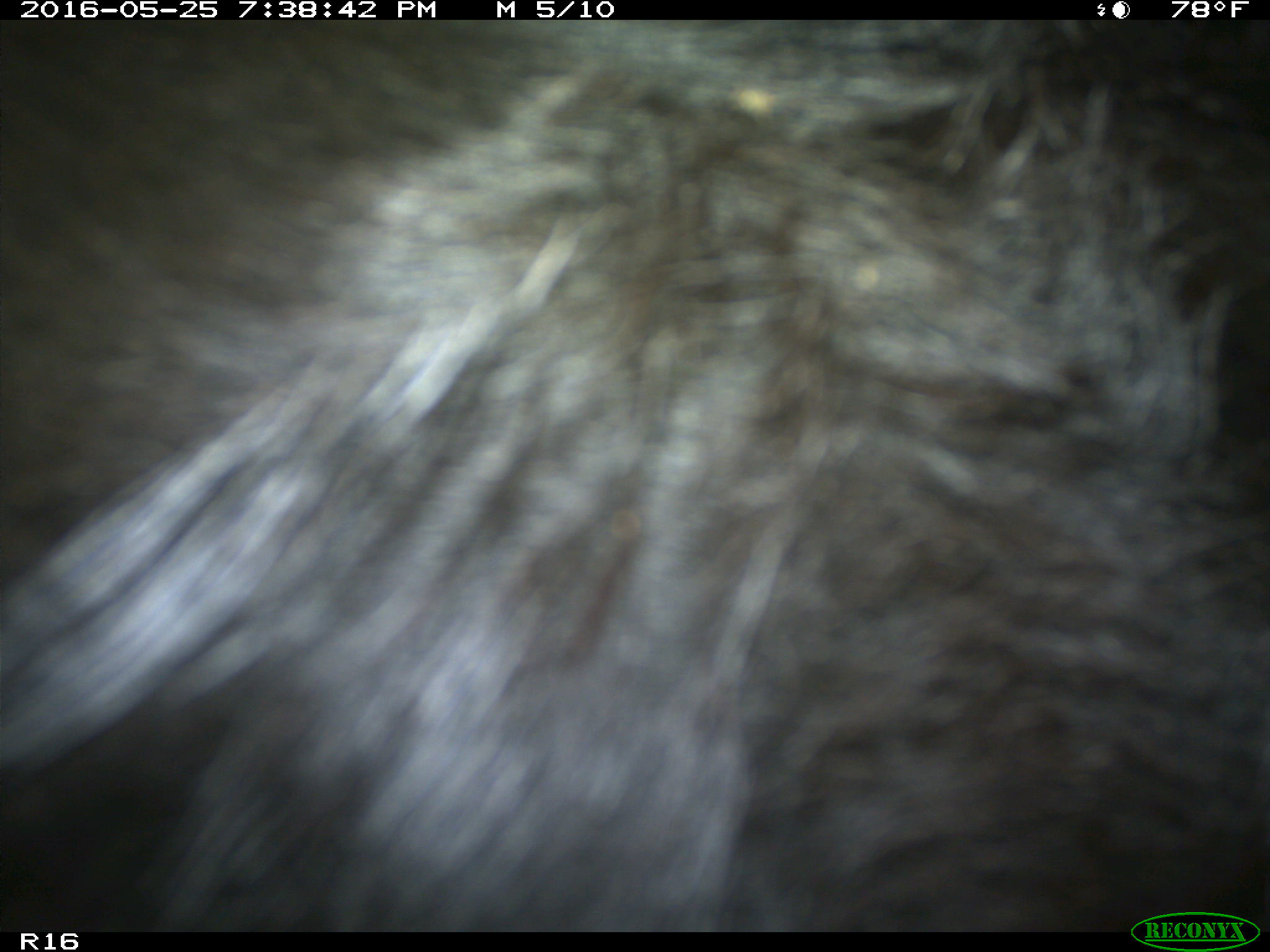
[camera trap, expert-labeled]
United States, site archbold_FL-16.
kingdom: Animalia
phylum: Chordata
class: Mammalia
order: Artiodactyla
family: Bovidae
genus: Bos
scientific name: Bos taurus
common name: domestic cow